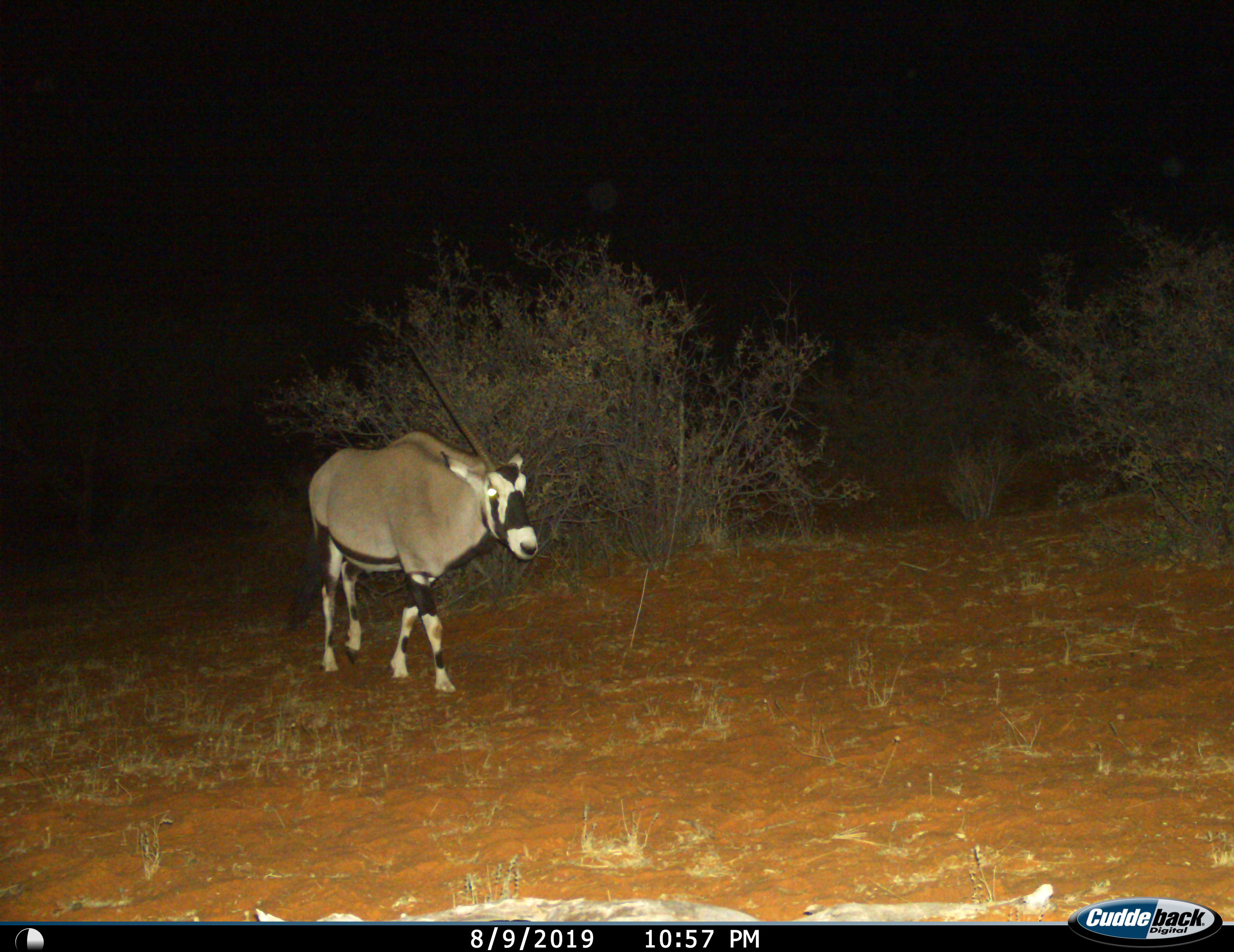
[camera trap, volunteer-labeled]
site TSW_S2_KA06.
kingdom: Animalia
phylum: Chordata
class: Mammalia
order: Artiodactyla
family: Bovidae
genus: Oryx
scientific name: Oryx gazella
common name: gemsbok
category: oryx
Oryx (gemsbok) (Oryx gazella), count 1. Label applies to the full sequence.